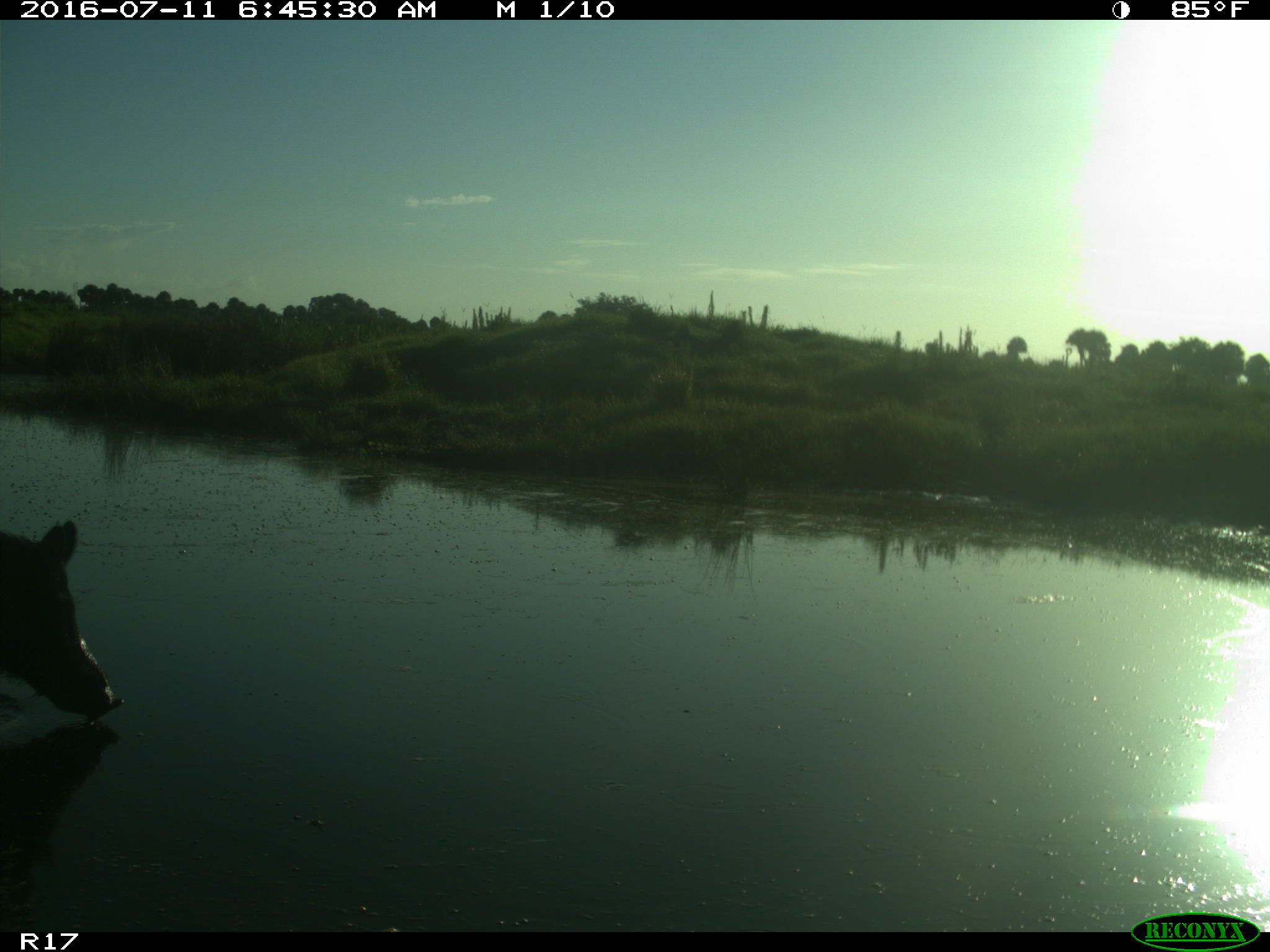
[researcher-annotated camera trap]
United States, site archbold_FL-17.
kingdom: Animalia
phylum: Chordata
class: Mammalia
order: Artiodactyla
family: Suidae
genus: Sus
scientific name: Sus scrofa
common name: wild boar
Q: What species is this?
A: Sus scrofa (wild boar).